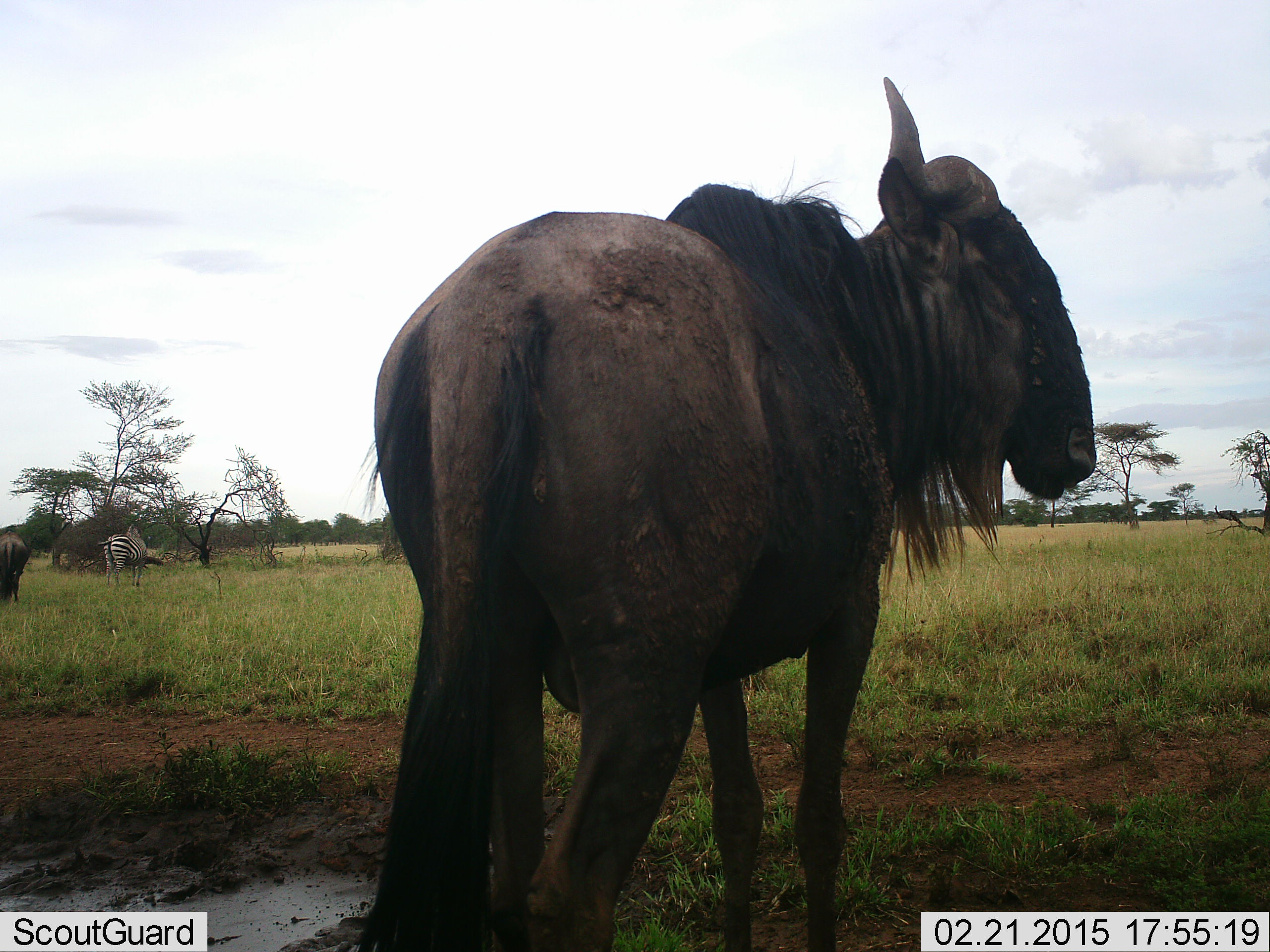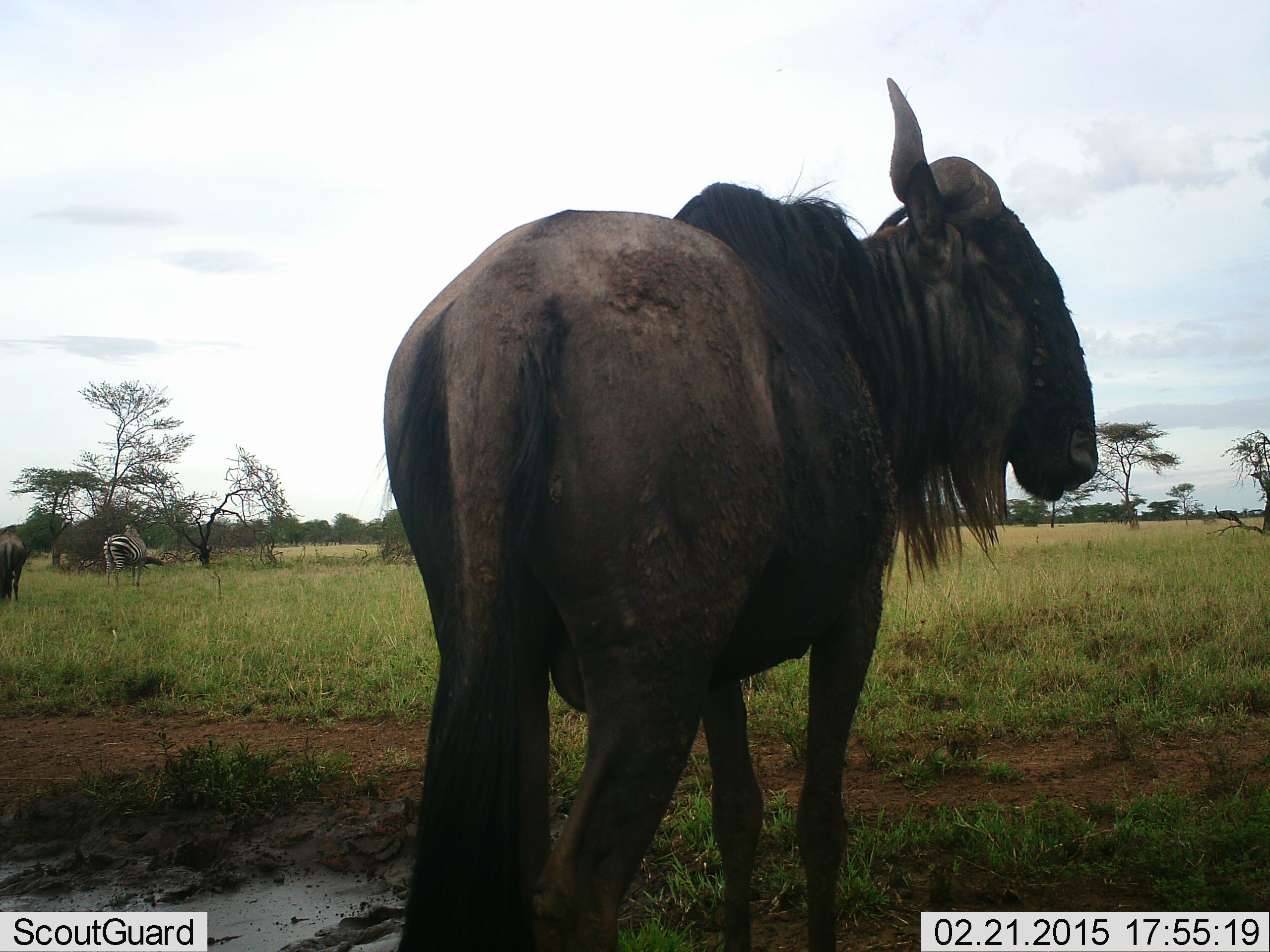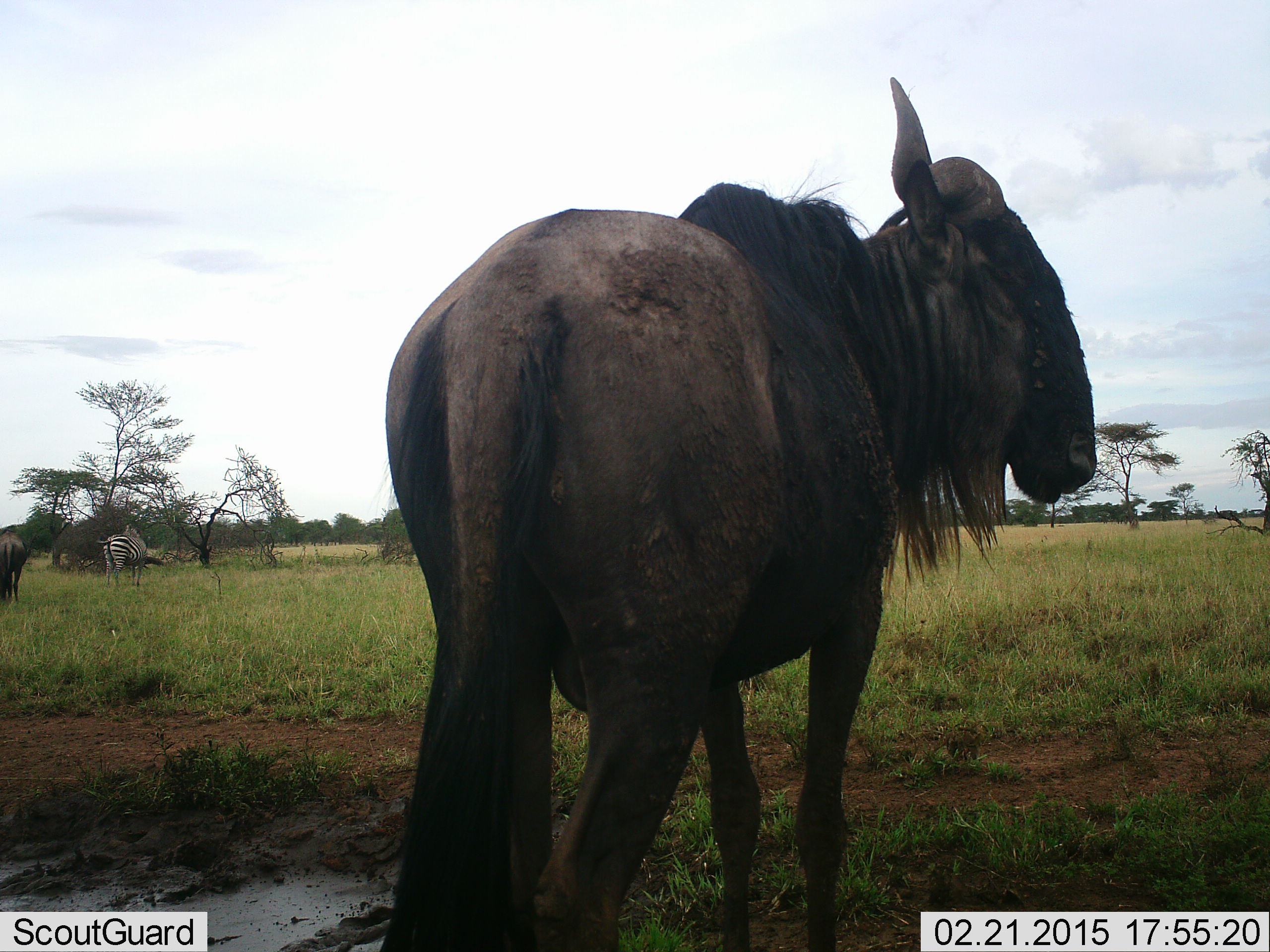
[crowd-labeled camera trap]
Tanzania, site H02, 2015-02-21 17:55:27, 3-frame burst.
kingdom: Animalia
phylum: Chordata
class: Mammalia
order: Artiodactyla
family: Bovidae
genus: Connochaetes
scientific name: Connochaetes taurinus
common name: blue wildebeest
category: wildebeest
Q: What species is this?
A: Wildebeest (blue wildebeest) (Connochaetes taurinus).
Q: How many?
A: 2.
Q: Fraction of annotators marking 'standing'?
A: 100%.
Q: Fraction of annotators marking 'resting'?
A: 0%.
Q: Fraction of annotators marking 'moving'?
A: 0%.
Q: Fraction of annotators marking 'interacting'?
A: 0%.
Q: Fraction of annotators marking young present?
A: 0%.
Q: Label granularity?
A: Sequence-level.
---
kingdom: Animalia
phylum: Chordata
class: Mammalia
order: Perissodactyla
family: Equidae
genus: Equus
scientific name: Equus quagga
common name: plains zebra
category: zebra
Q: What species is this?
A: Zebra (plains zebra) (Equus quagga).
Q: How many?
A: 1.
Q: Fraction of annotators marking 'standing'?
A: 90%.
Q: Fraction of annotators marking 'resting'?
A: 0%.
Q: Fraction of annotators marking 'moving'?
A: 0%.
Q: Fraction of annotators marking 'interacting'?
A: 0%.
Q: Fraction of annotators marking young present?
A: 0%.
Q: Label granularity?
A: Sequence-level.